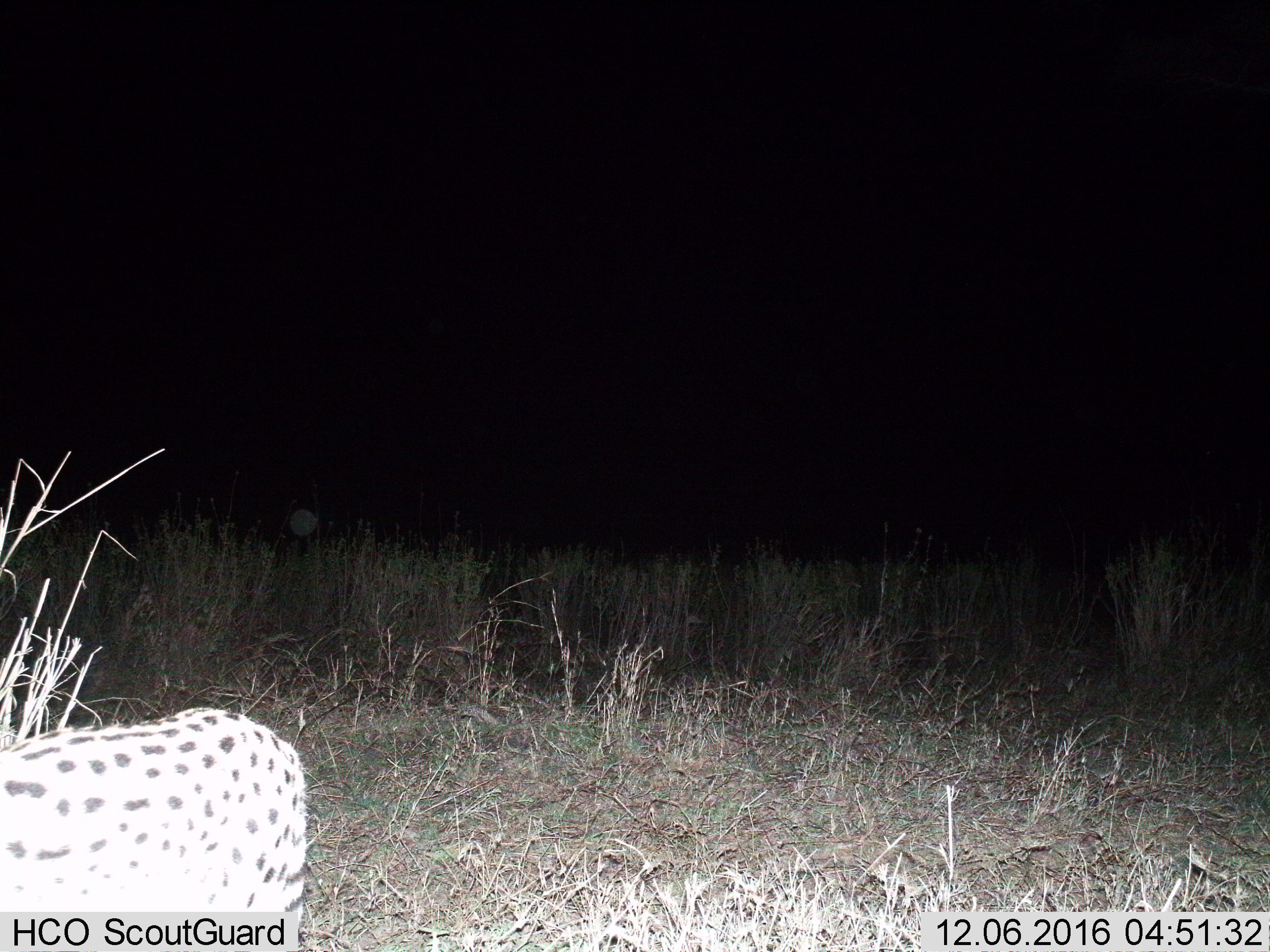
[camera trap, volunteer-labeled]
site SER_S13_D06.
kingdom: Animalia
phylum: Chordata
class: Mammalia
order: Carnivora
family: Felidae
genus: Acinonyx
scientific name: Acinonyx jubatus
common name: cheetah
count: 1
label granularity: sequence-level